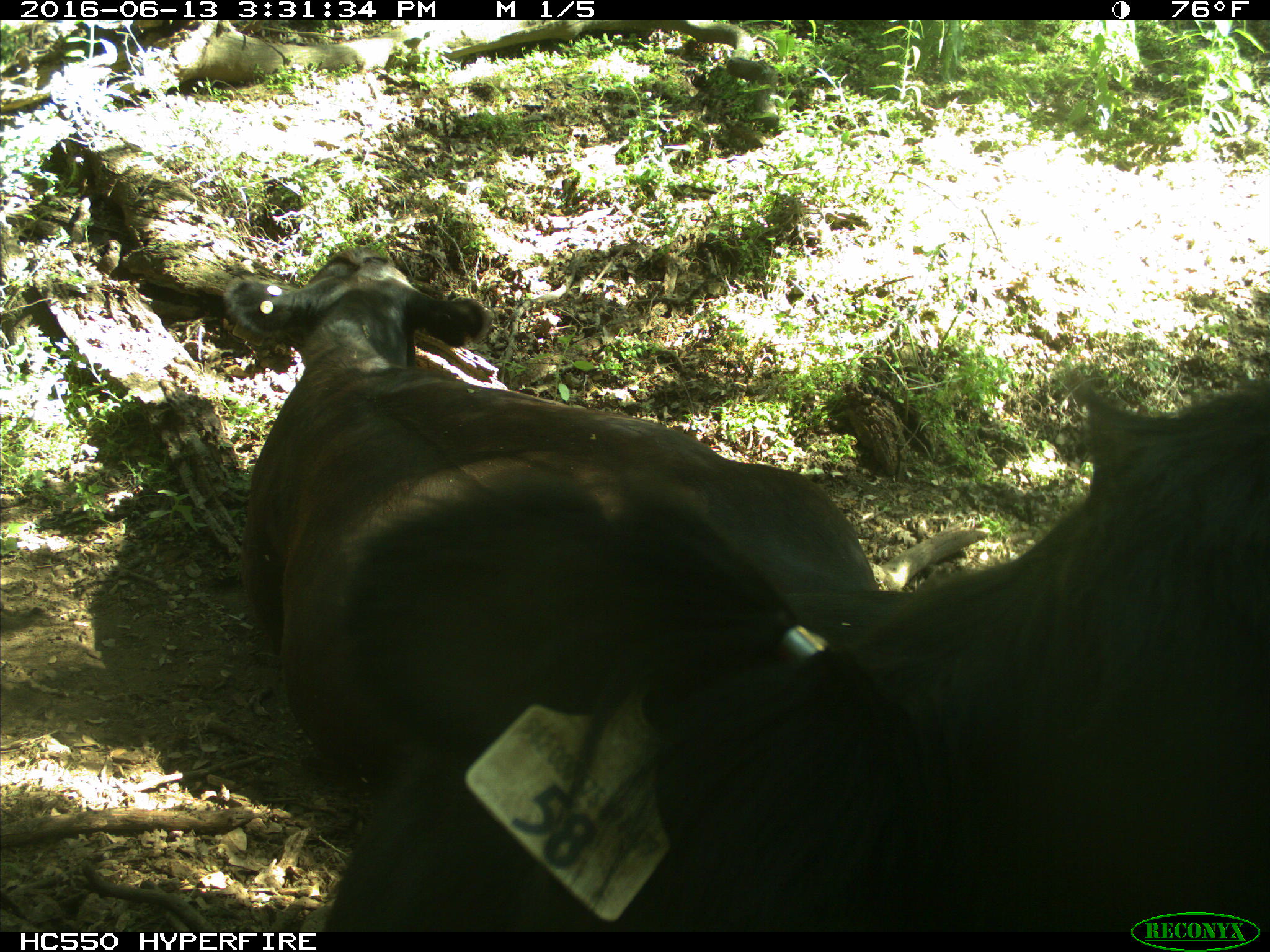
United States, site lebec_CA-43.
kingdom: Animalia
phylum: Chordata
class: Mammalia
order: Artiodactyla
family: Bovidae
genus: Bos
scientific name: Bos taurus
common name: domestic cow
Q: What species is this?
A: Bos taurus (domestic cow).